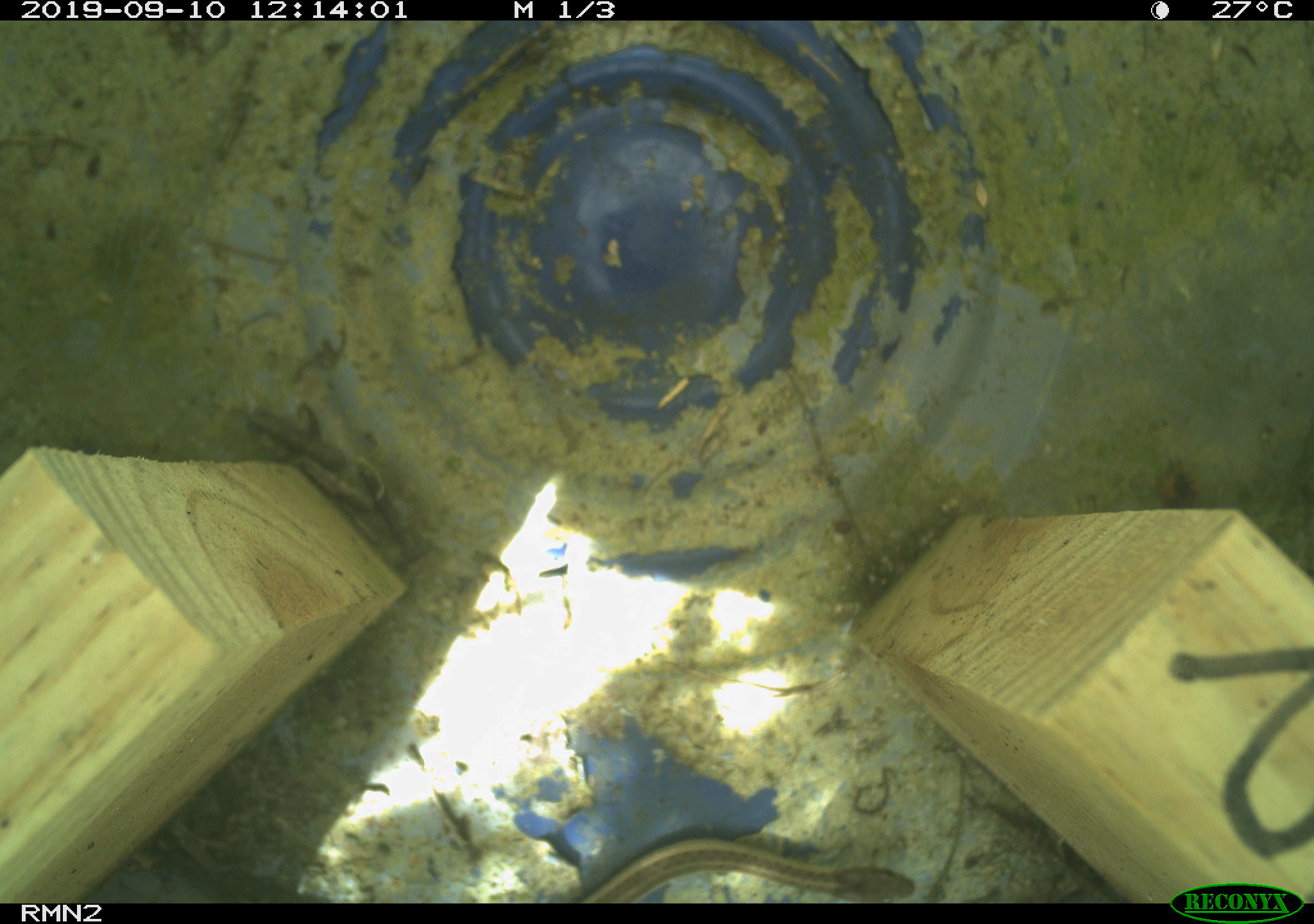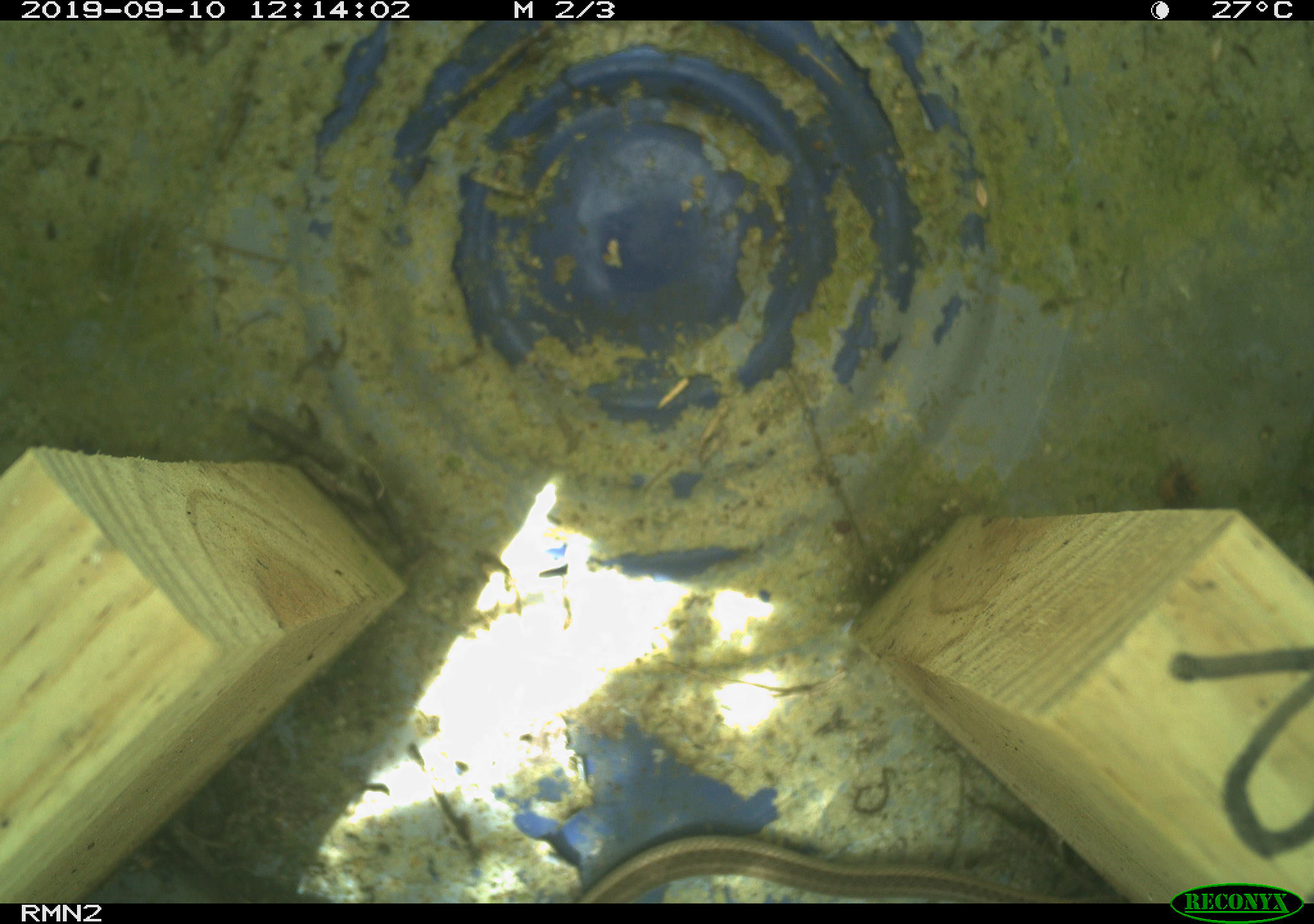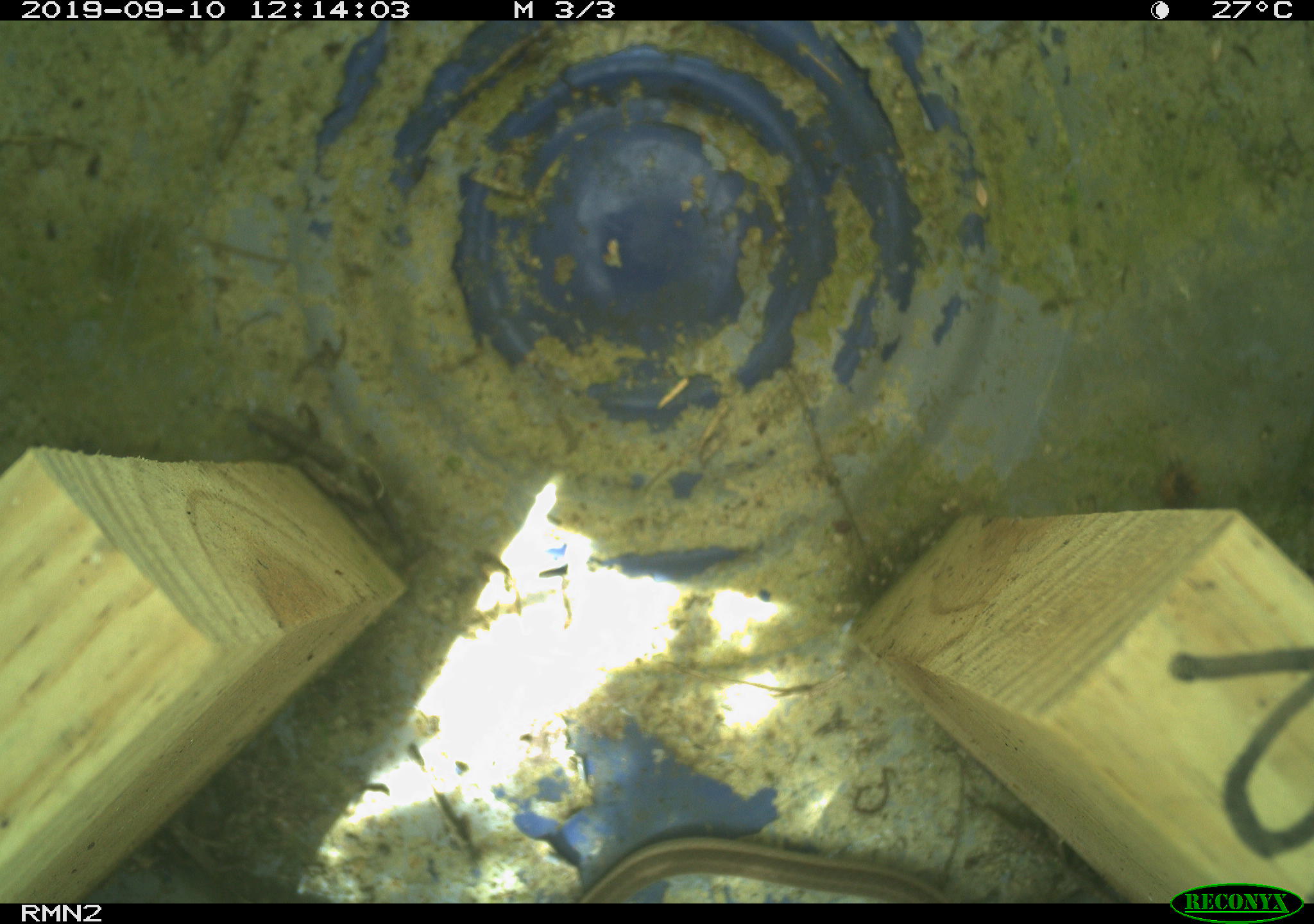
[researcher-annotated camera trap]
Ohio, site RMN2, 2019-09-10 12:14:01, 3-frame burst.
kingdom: Animalia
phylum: Chordata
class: Reptilia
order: Squamata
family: Colubridae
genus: Thamnophis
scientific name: Thamnophis sirtalis sirtalis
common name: eastern gartersnake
Eastern gartersnake (Thamnophis sirtalis sirtalis).